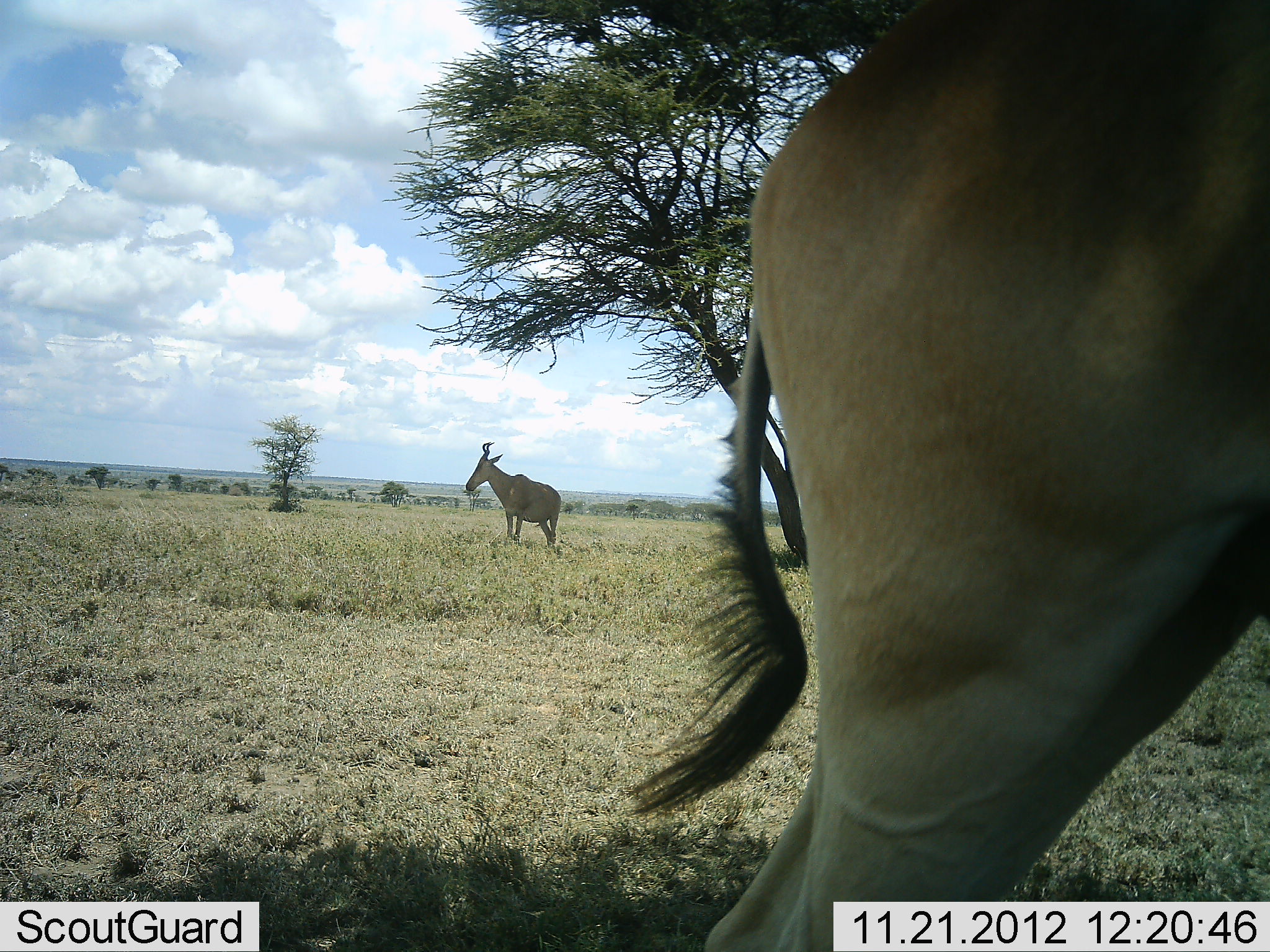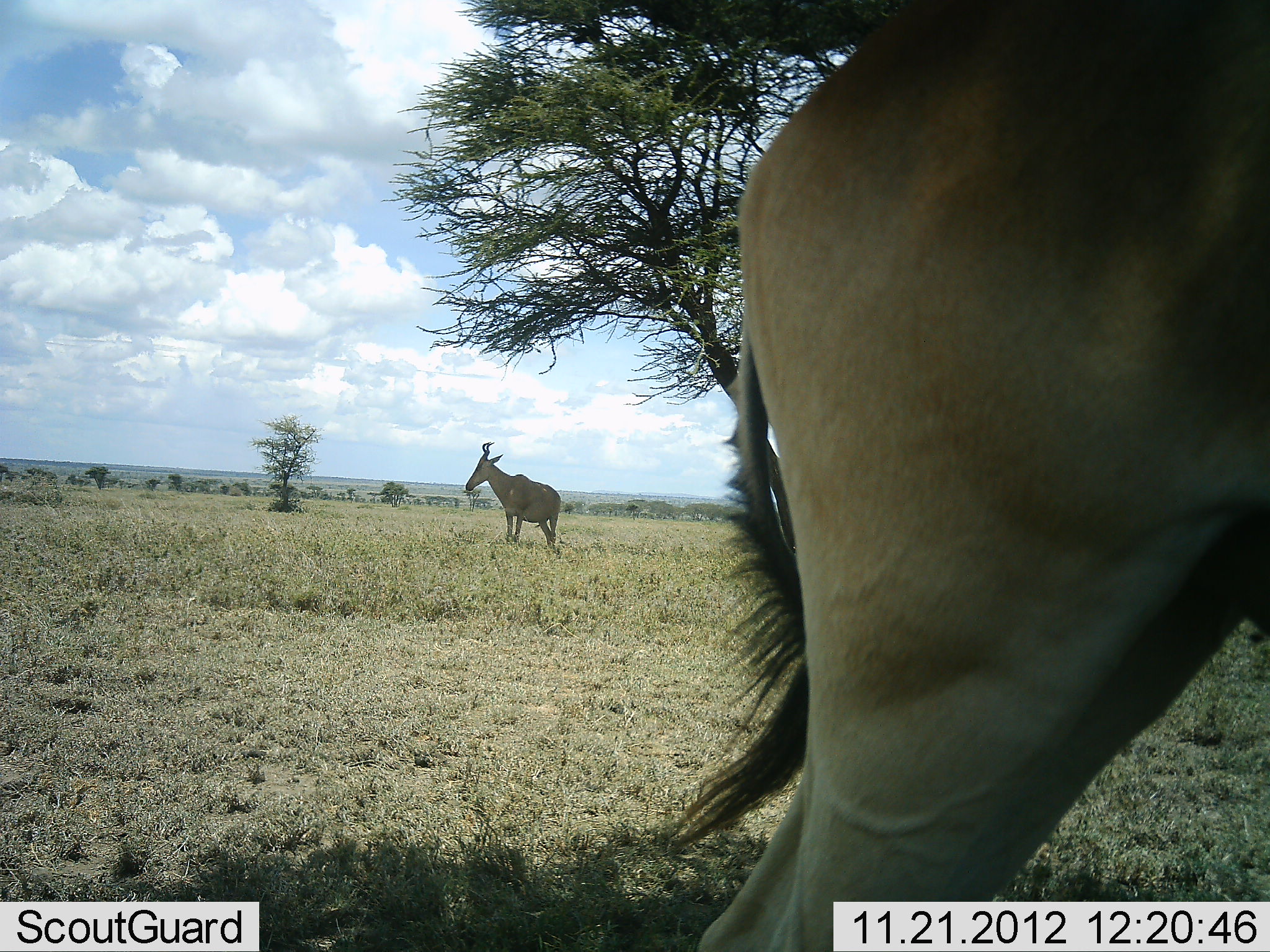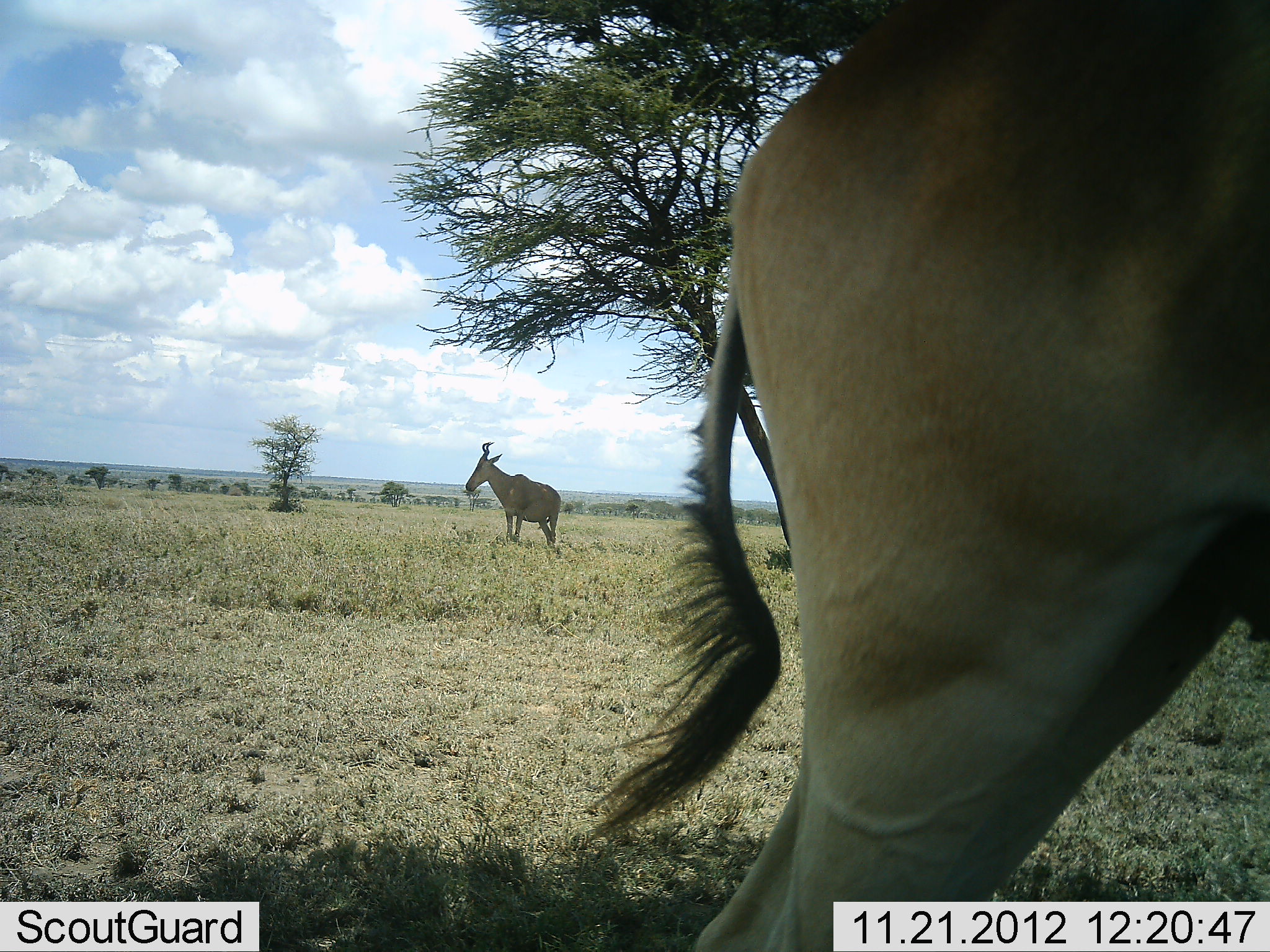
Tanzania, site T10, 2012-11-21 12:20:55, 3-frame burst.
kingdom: Animalia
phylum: Chordata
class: Mammalia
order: Artiodactyla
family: Bovidae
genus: Alcelaphus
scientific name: Alcelaphus buselaphus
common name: hartebeest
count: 2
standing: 90%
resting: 0%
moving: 0%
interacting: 0%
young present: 0%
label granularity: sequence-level